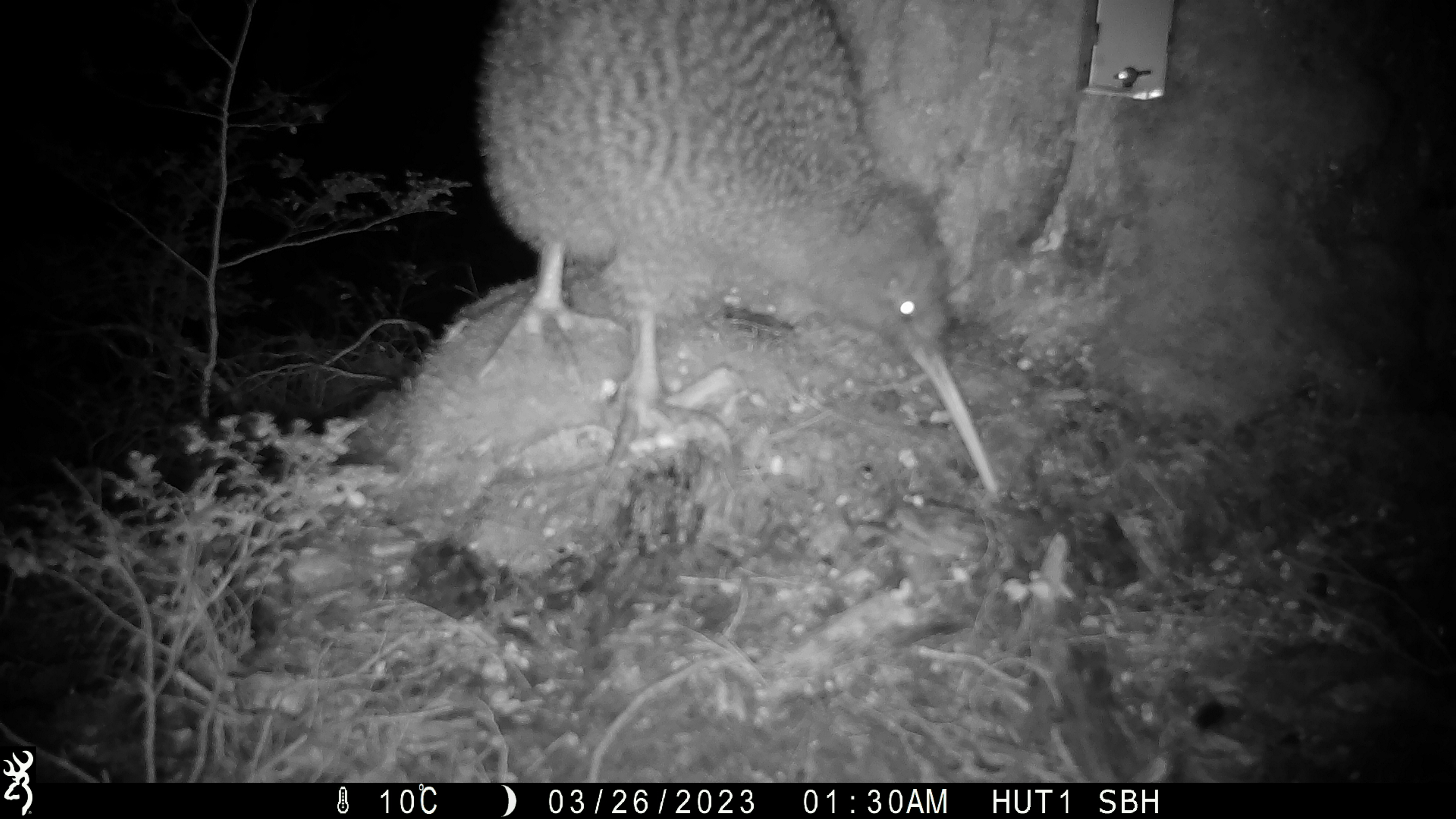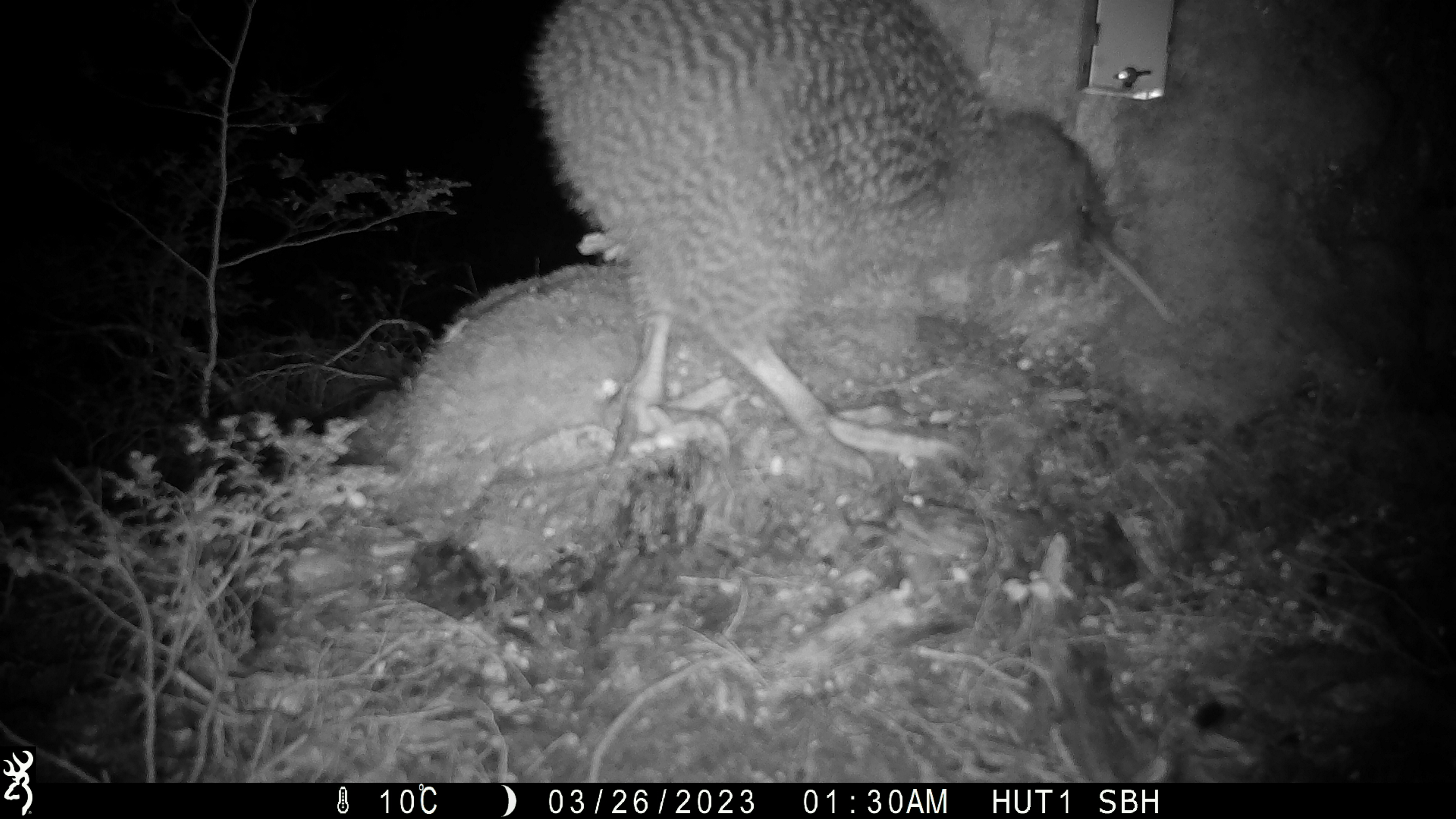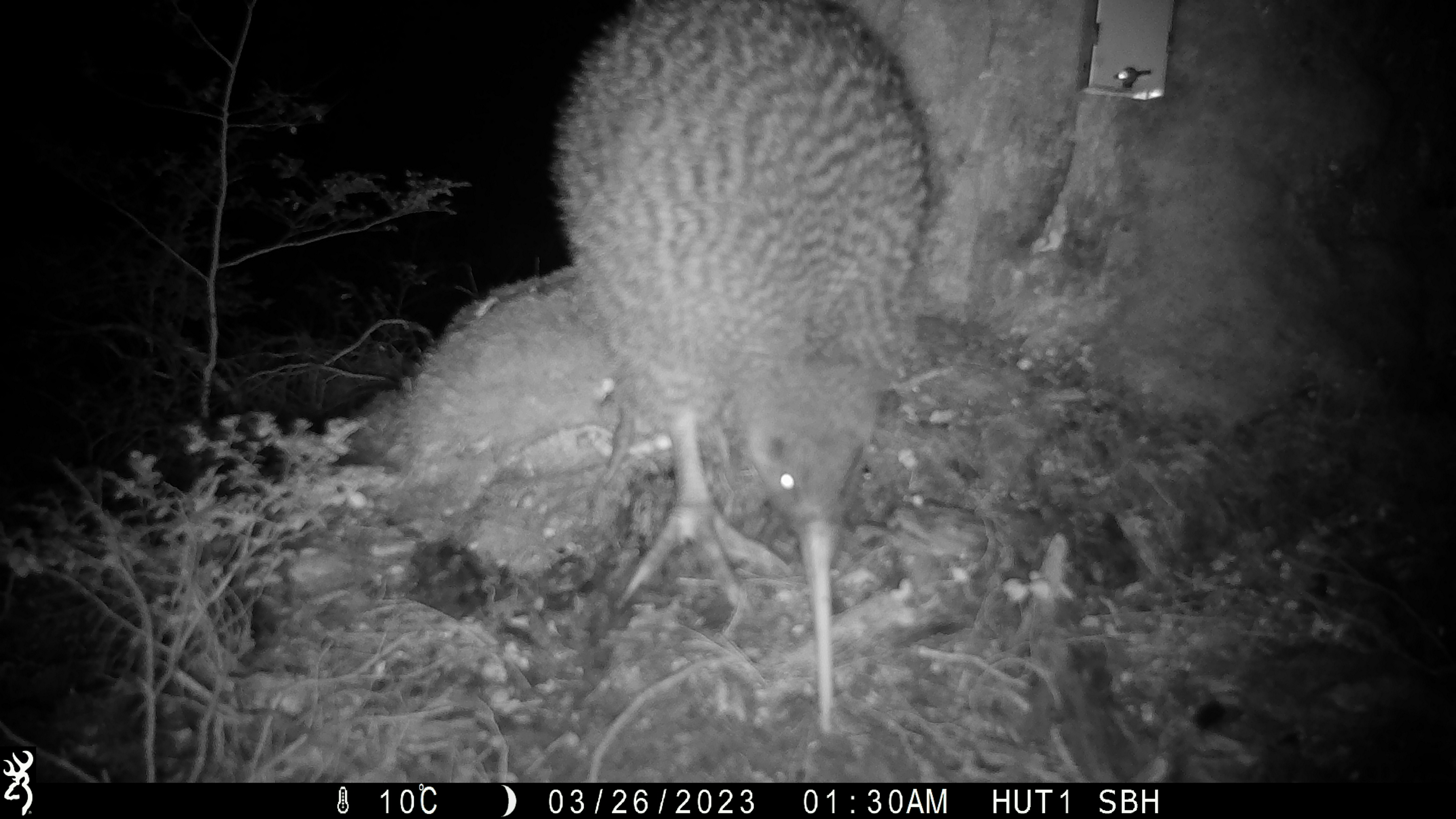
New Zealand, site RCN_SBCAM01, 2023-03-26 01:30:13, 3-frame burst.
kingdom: Animalia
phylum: Chordata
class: Aves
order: Apterygiformes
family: Apterygidae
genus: Apteryx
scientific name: Apteryx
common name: kiwi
Kiwi (Apteryx).